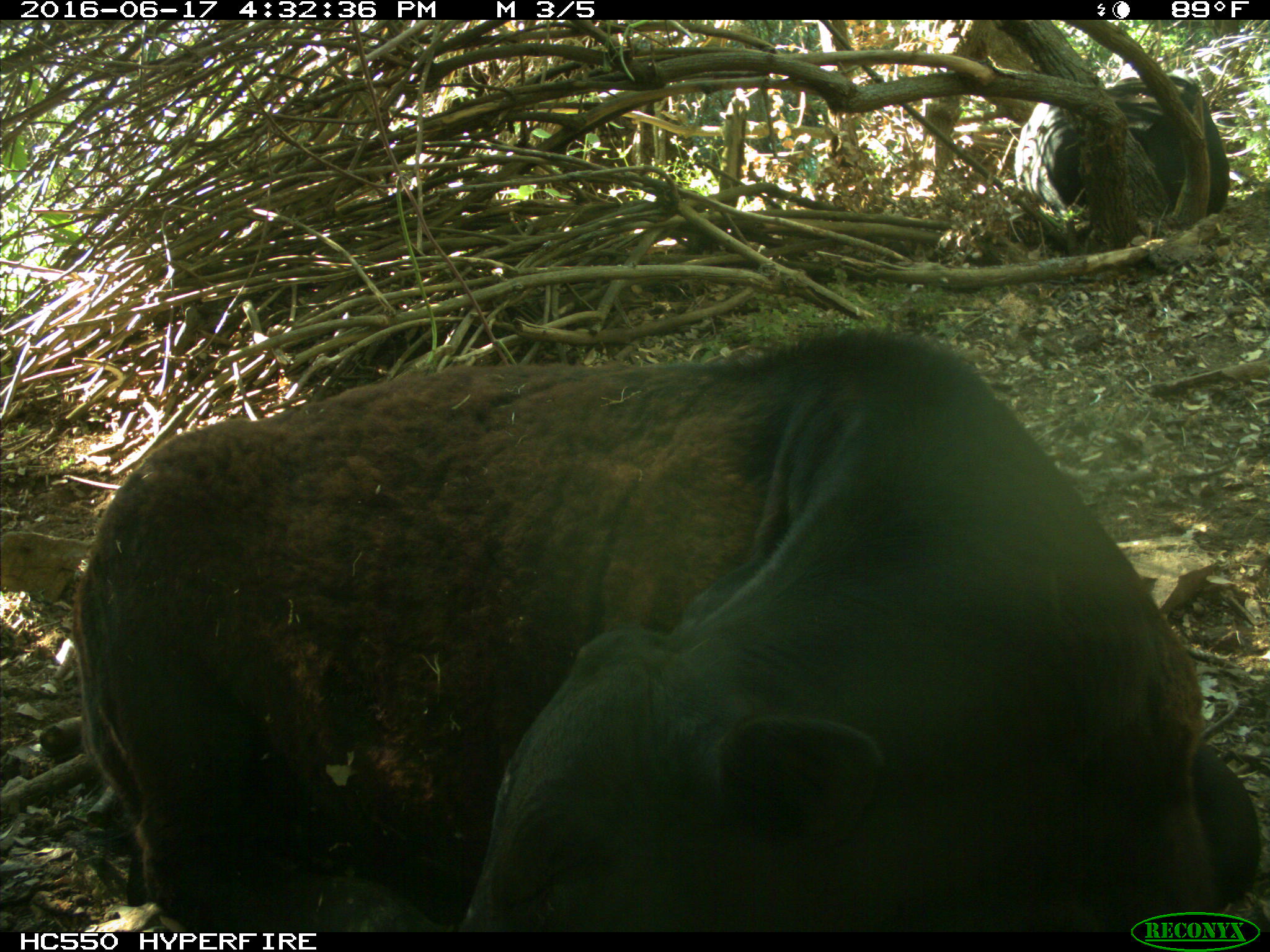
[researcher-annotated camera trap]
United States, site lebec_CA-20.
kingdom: Animalia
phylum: Chordata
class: Mammalia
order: Artiodactyla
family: Bovidae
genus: Bos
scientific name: Bos taurus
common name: domestic cow